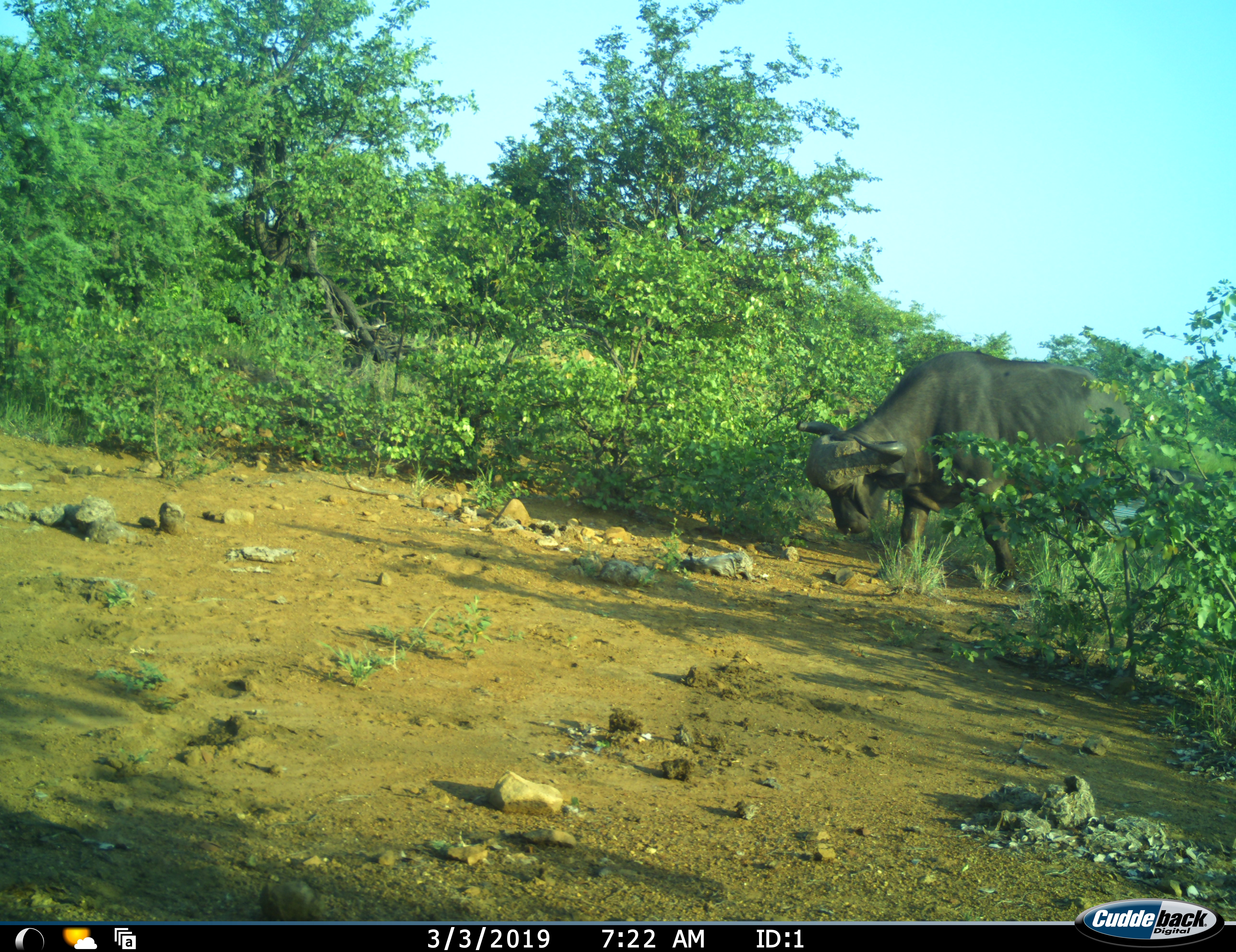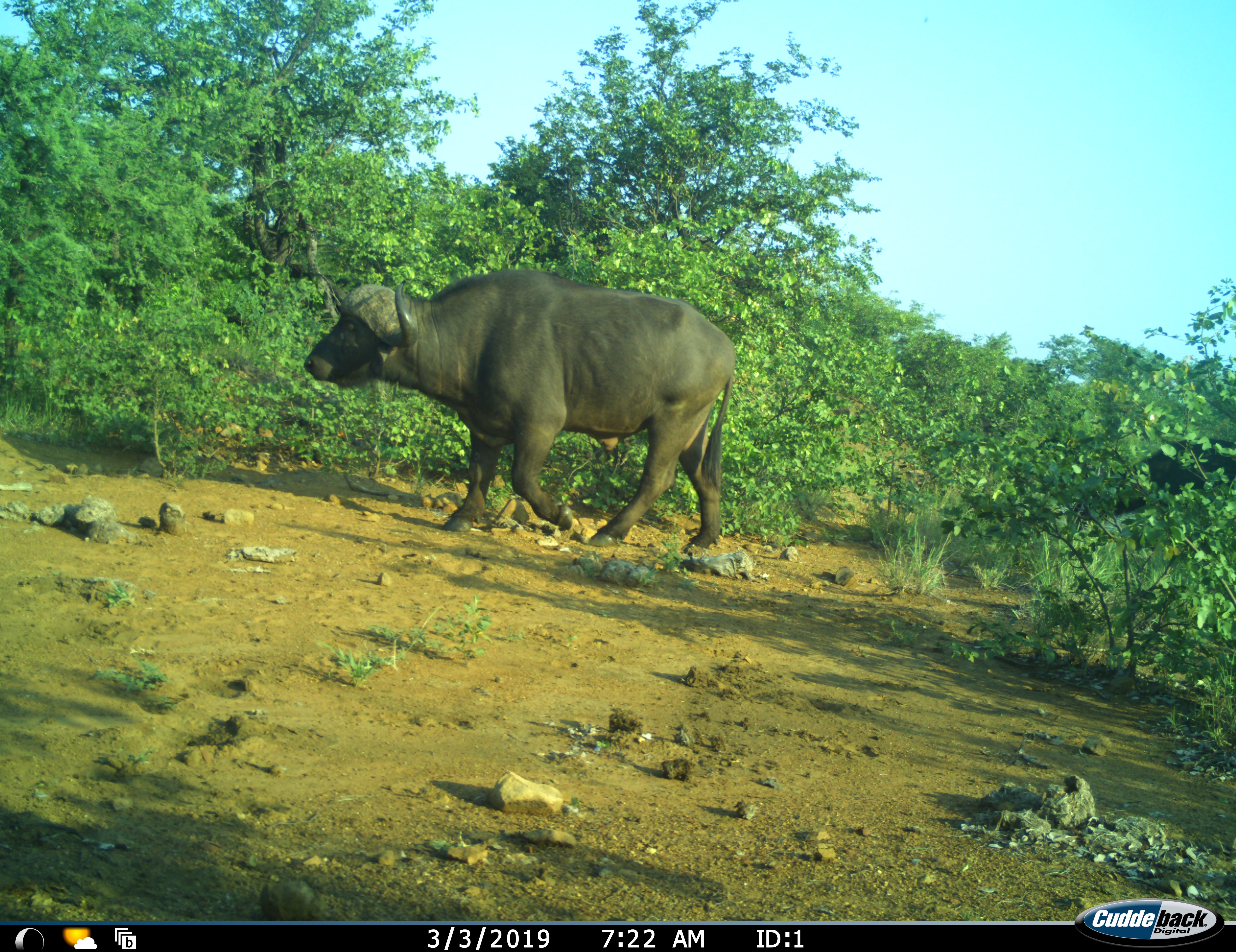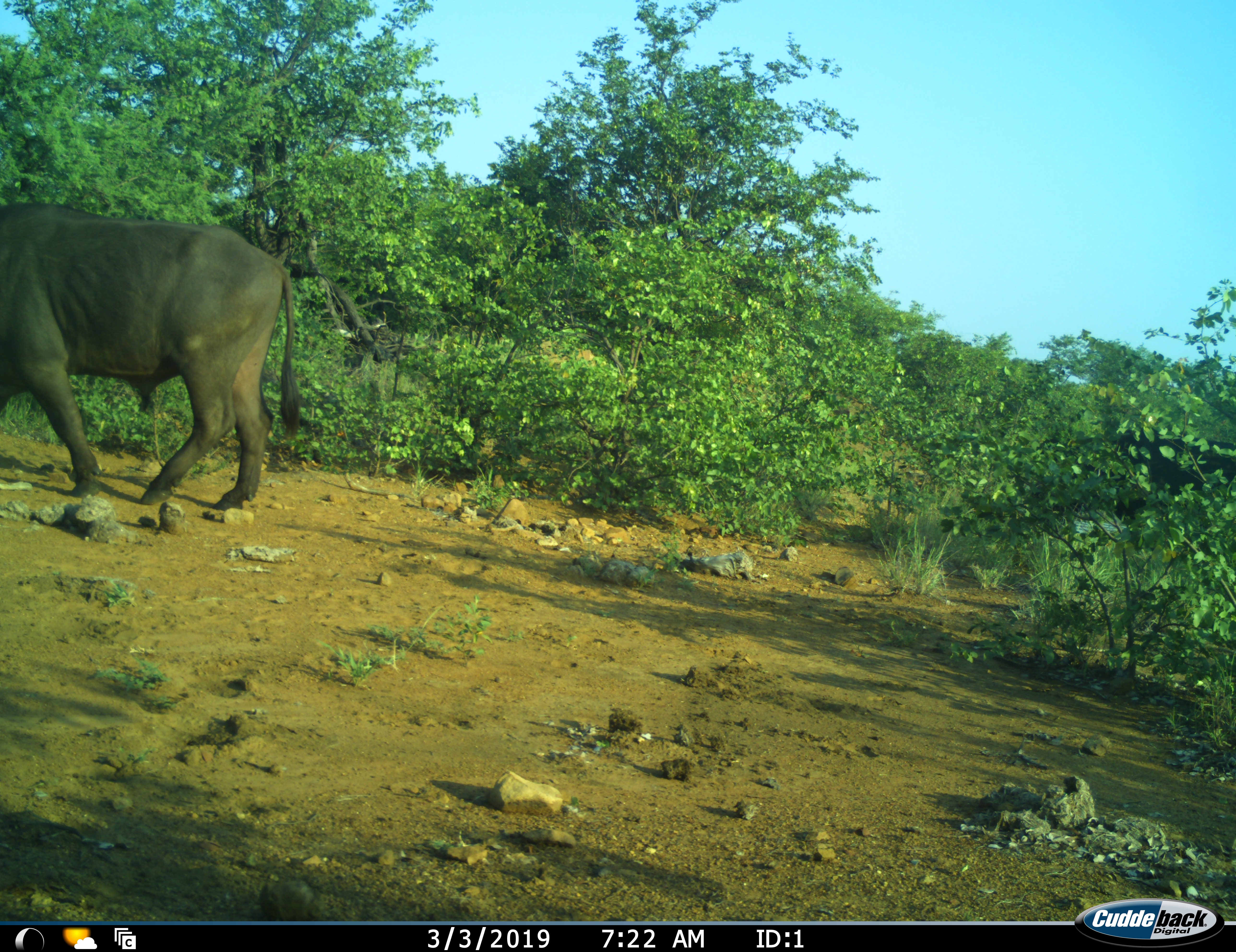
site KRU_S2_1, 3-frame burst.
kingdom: Animalia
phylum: Chordata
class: Mammalia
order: Artiodactyla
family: Bovidae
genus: Syncerus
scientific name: Syncerus caffer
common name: african buffalo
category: buffalo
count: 2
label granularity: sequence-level